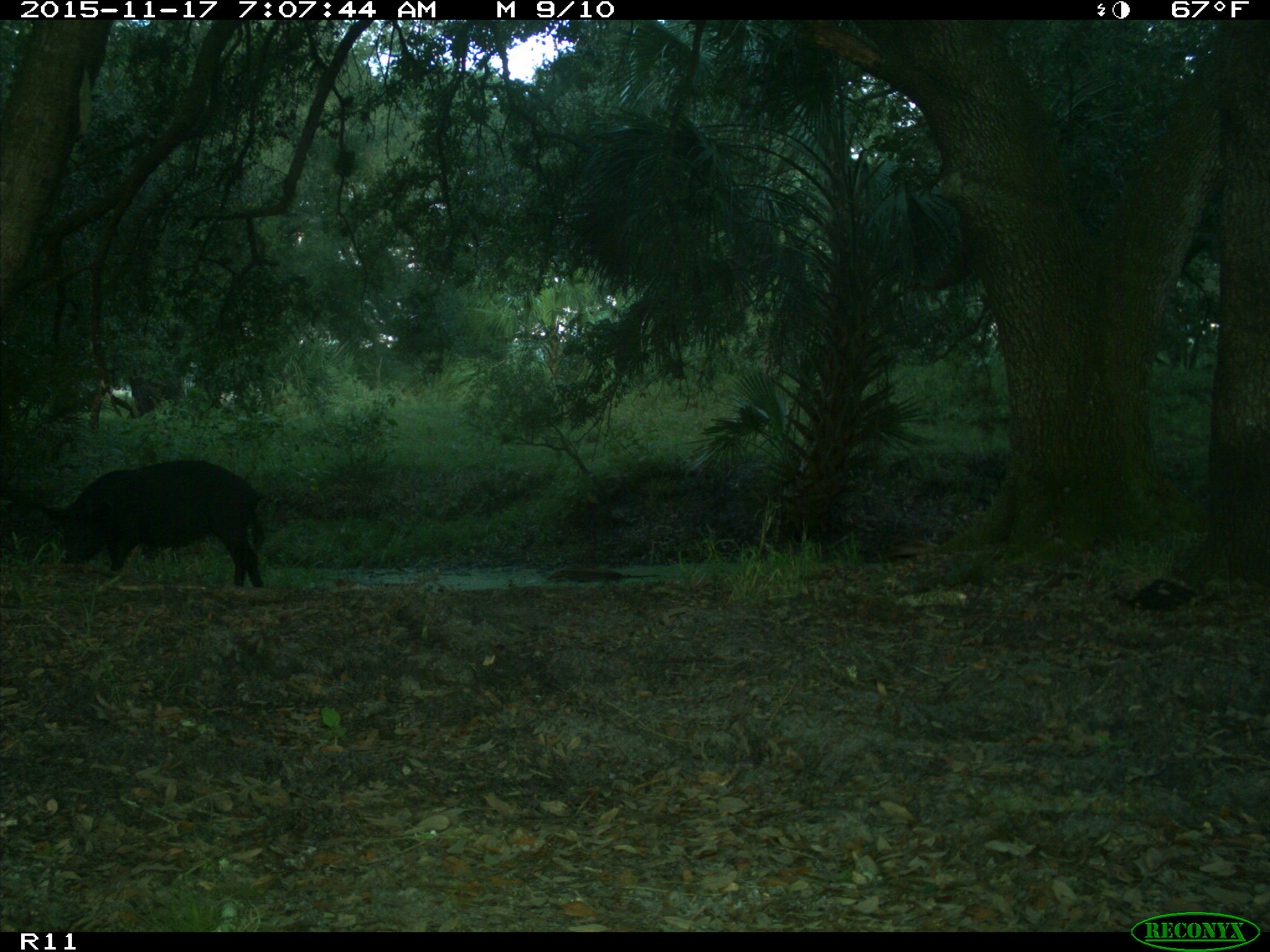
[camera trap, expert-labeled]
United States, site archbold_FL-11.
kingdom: Animalia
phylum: Chordata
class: Mammalia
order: Artiodactyla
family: Suidae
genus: Sus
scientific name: Sus scrofa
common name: wild boar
Sus scrofa (wild boar).